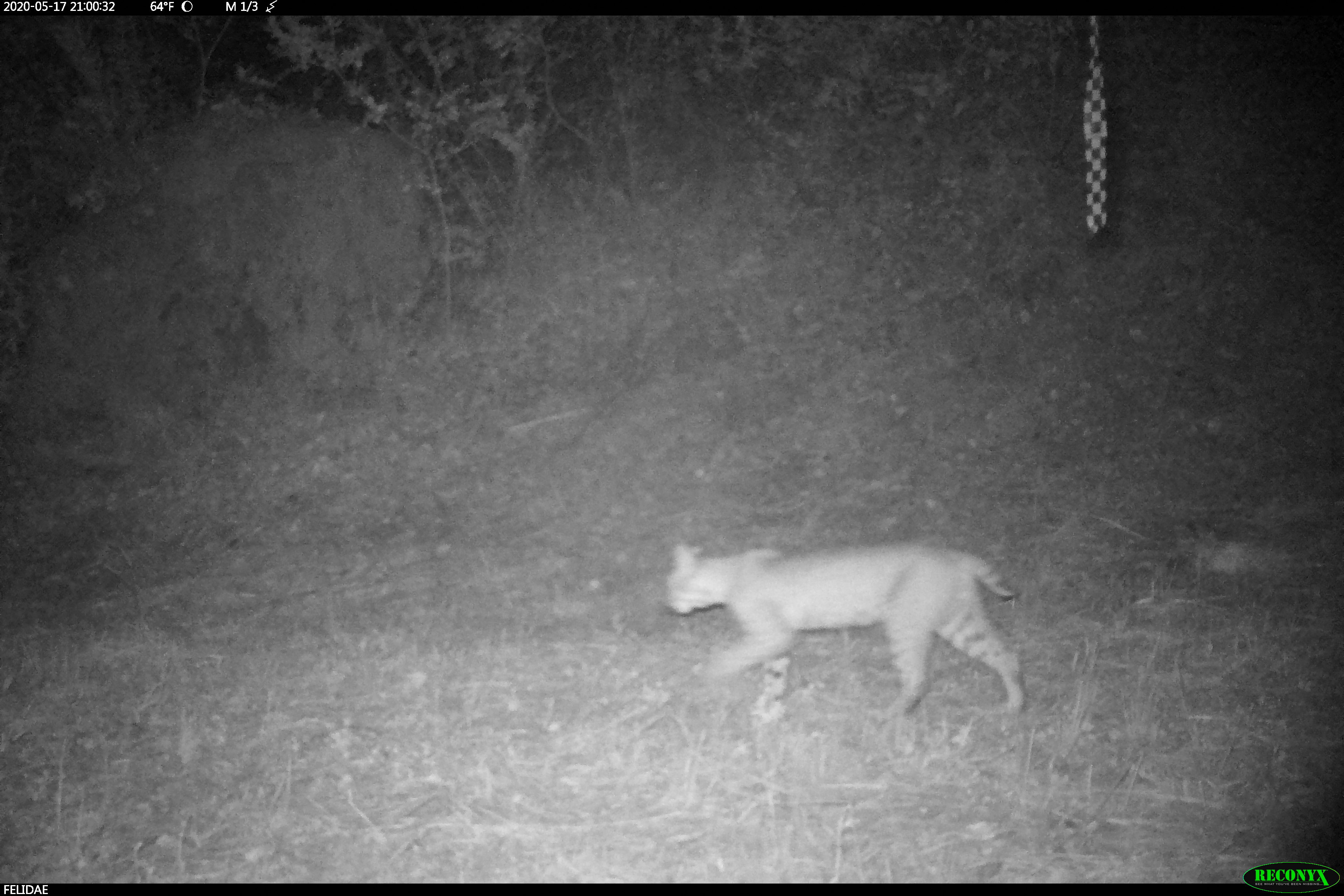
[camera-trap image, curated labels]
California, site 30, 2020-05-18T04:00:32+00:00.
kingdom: Animalia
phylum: Chordata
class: Mammalia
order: Carnivora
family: Felidae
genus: Lynx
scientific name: Lynx rufus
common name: bobcat